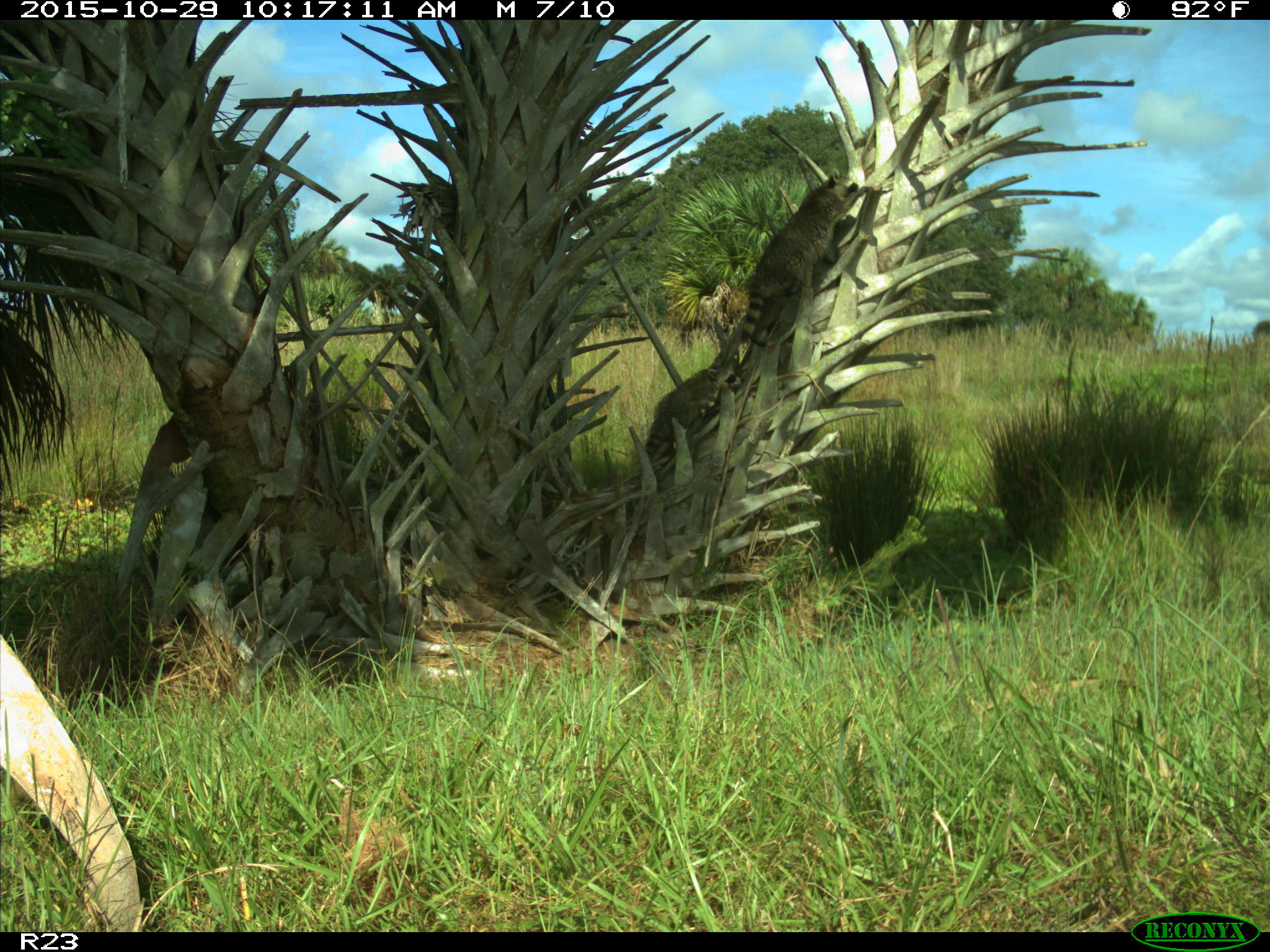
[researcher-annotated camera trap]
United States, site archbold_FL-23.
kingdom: Animalia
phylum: Chordata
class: Mammalia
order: Carnivora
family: Procyonidae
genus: Procyon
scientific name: Procyon lotor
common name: common raccoon